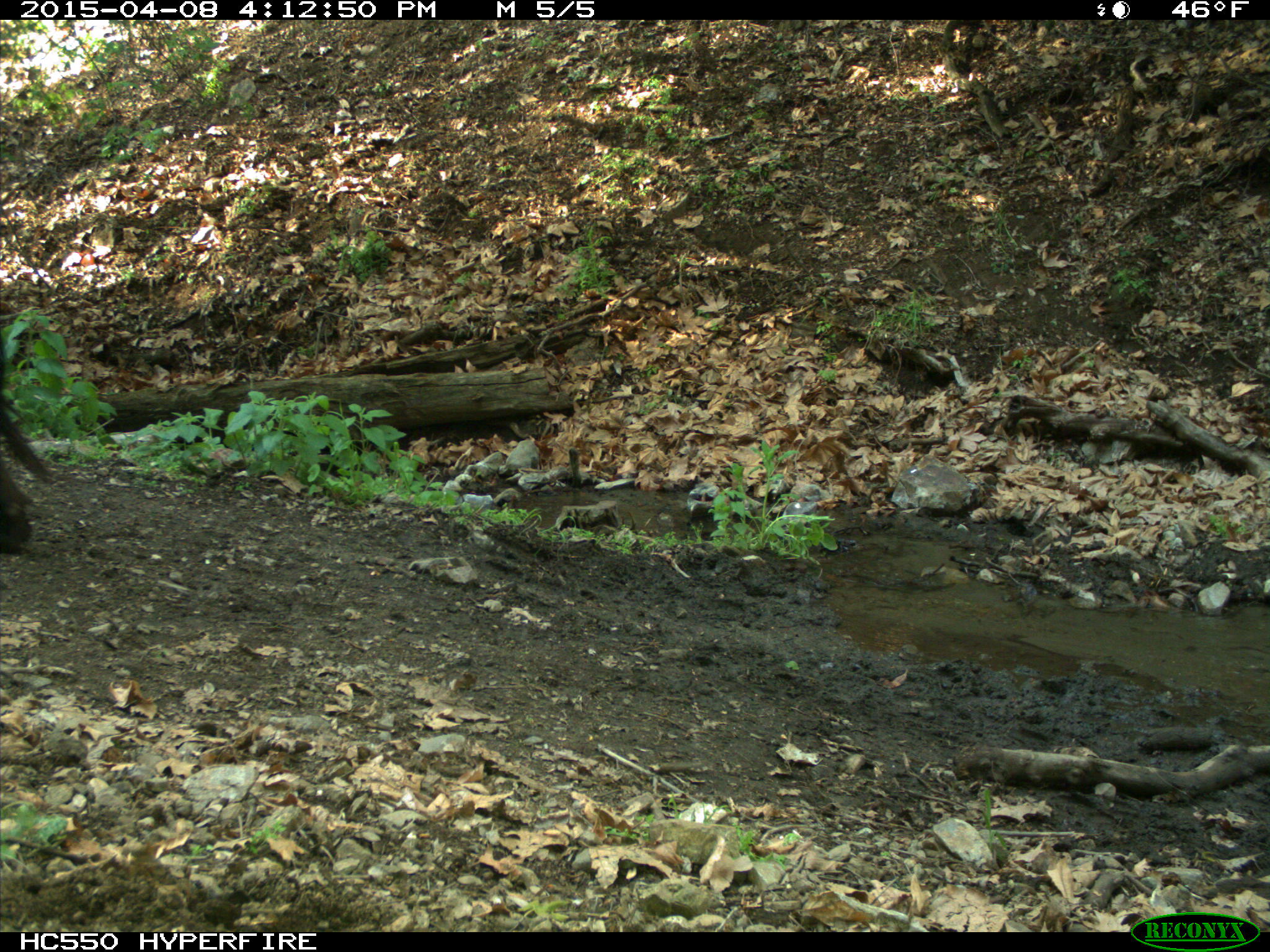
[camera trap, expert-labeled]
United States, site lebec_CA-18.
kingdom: Animalia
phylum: Chordata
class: Mammalia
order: Artiodactyla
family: Bovidae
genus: Bos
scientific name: Bos taurus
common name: domestic cow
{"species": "Bos taurus (domestic cow)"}